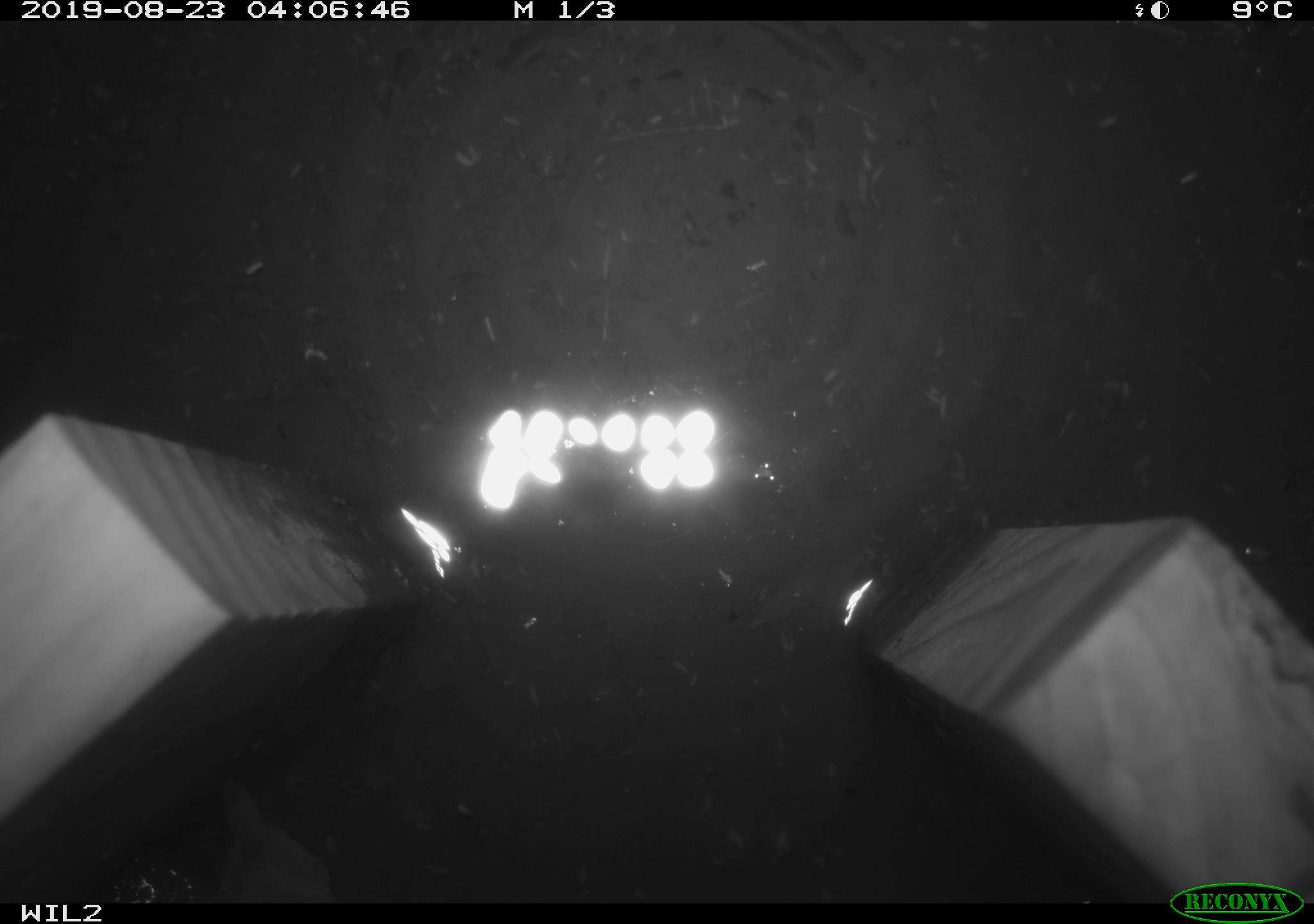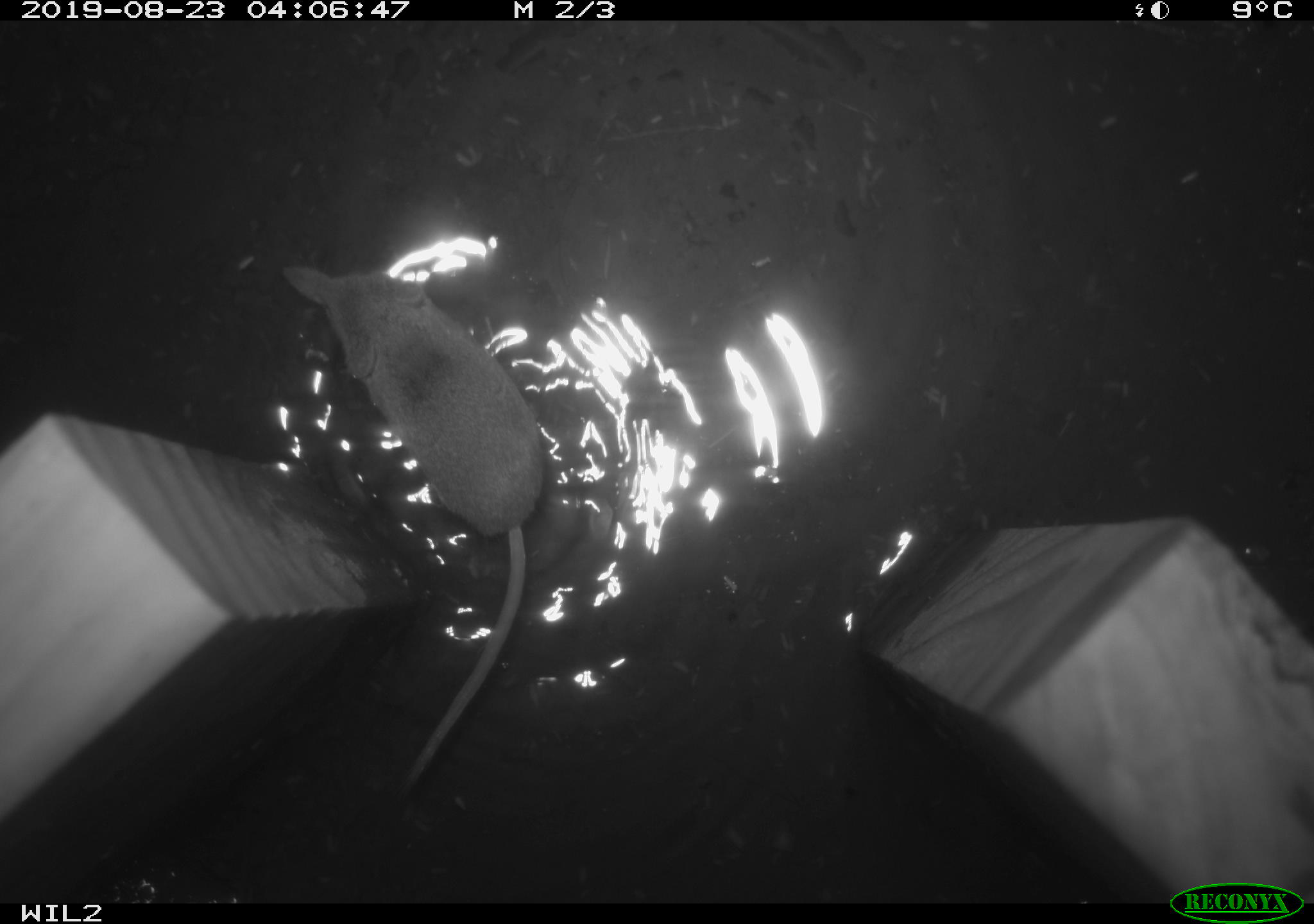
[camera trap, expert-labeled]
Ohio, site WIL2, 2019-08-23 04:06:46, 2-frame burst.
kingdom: Animalia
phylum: Chordata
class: Mammalia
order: Eulipotyphla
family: Soricidae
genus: Sorex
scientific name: Sorex cinereus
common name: masked shrew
Masked shrew (Sorex cinereus).